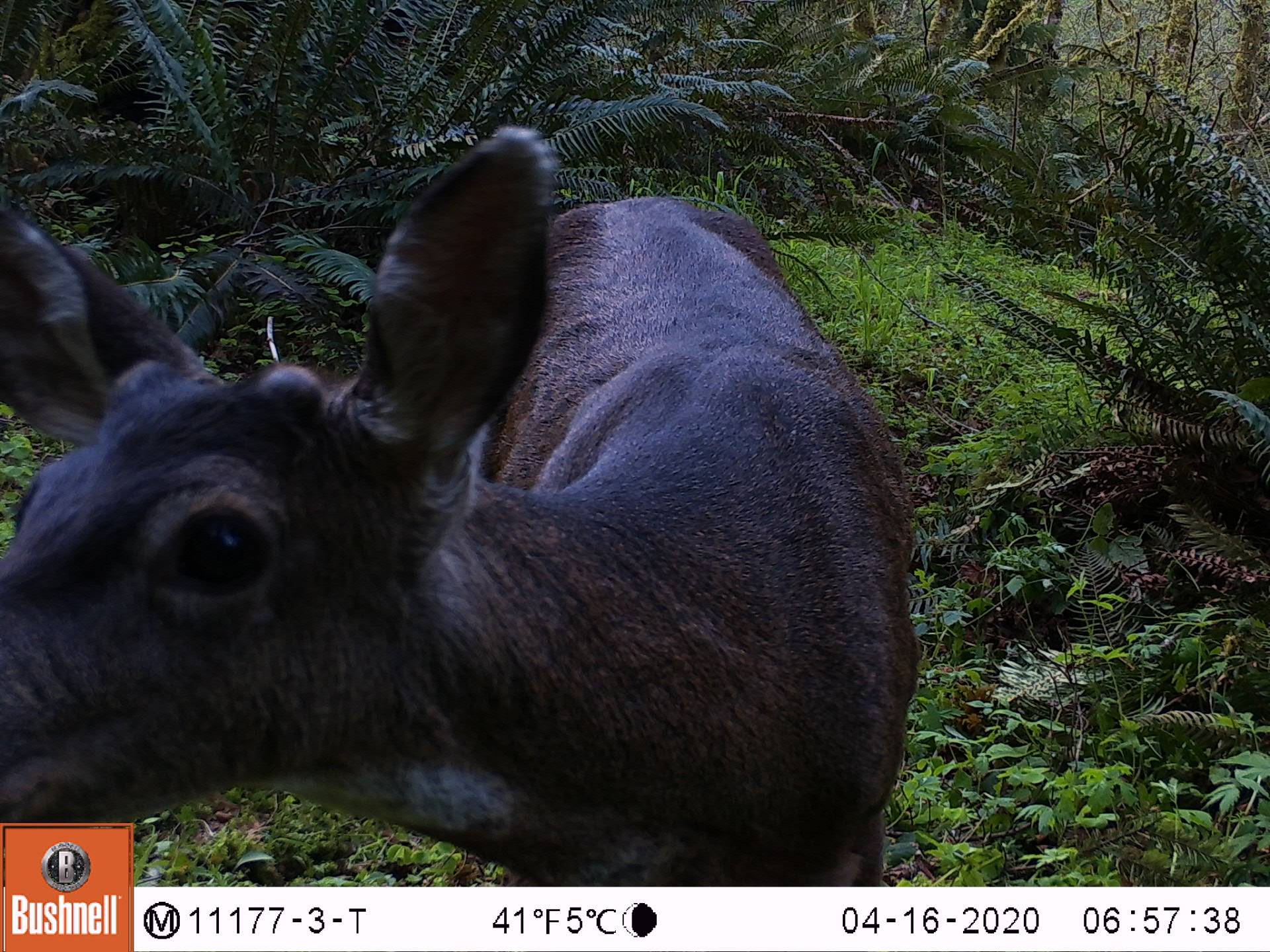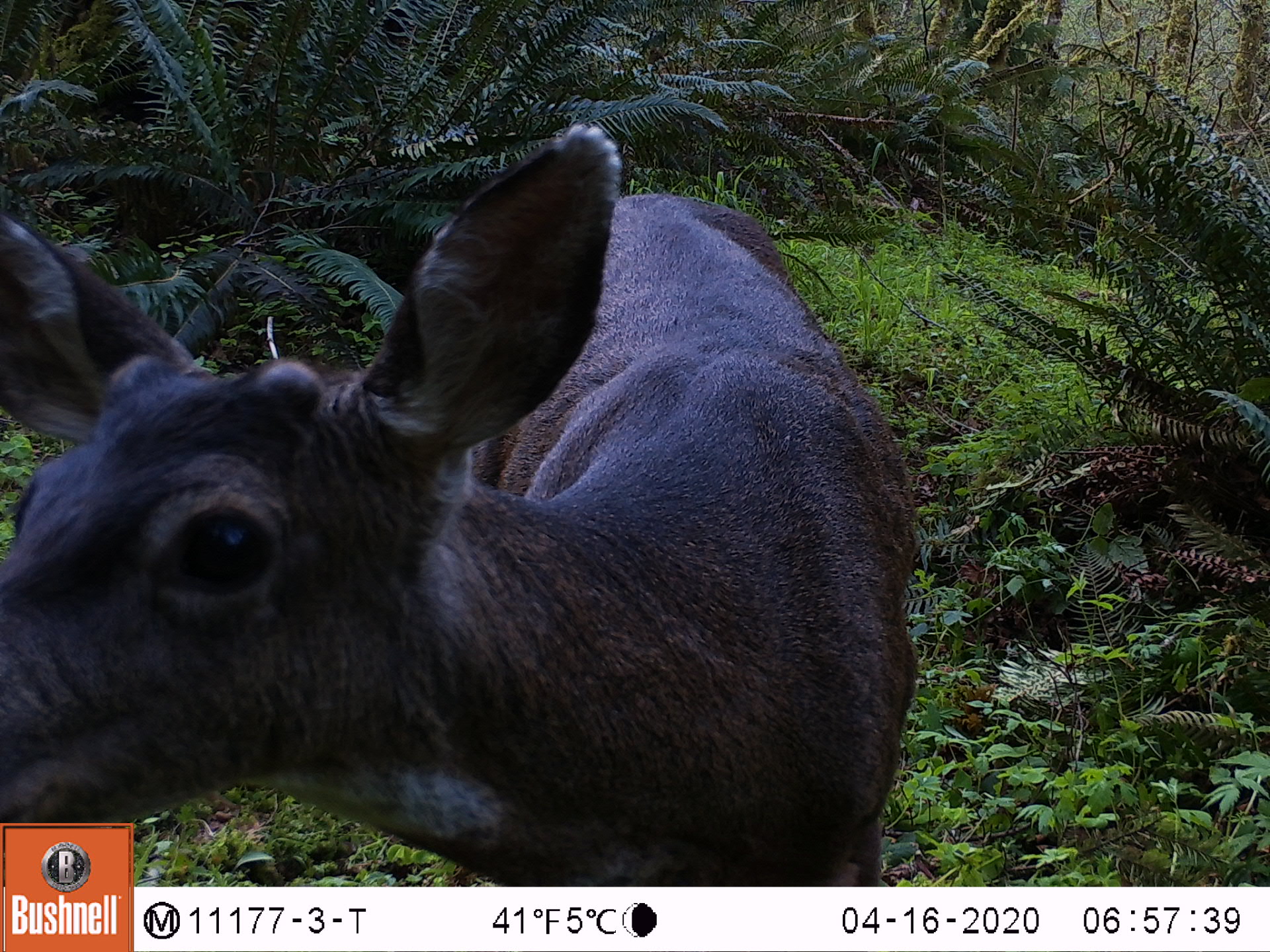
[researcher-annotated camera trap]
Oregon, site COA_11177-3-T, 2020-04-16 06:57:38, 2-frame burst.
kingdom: Animalia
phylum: Chordata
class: Mammalia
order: Artiodactyla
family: Cervidae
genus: Odocoileus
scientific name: Odocoileus hemionus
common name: black-tailed deer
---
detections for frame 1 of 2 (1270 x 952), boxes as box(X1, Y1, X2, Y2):
black-tailed deer: box(0, 115, 944, 814)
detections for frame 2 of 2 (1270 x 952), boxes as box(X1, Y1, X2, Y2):
black-tailed deer: box(0, 113, 933, 814)